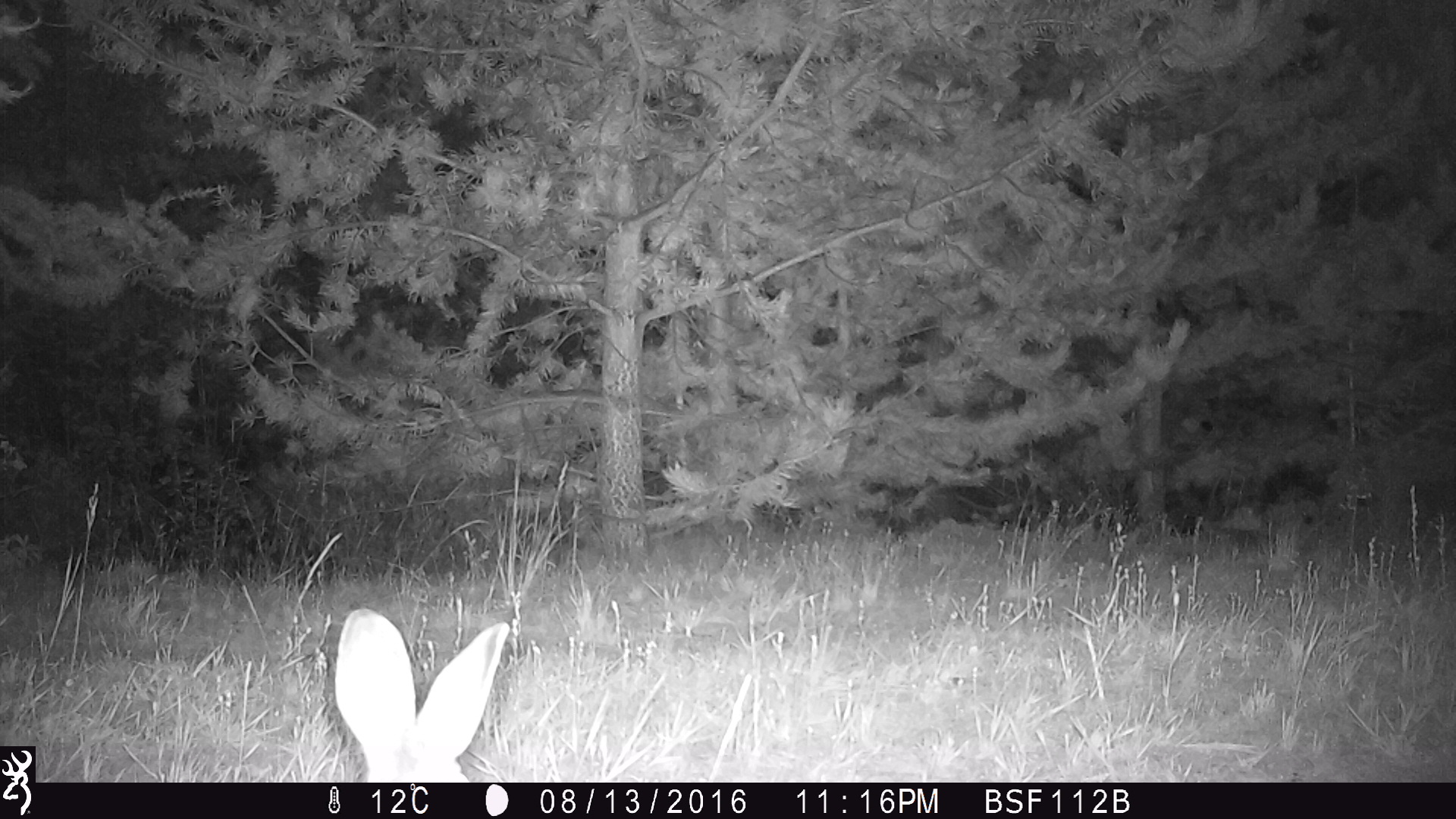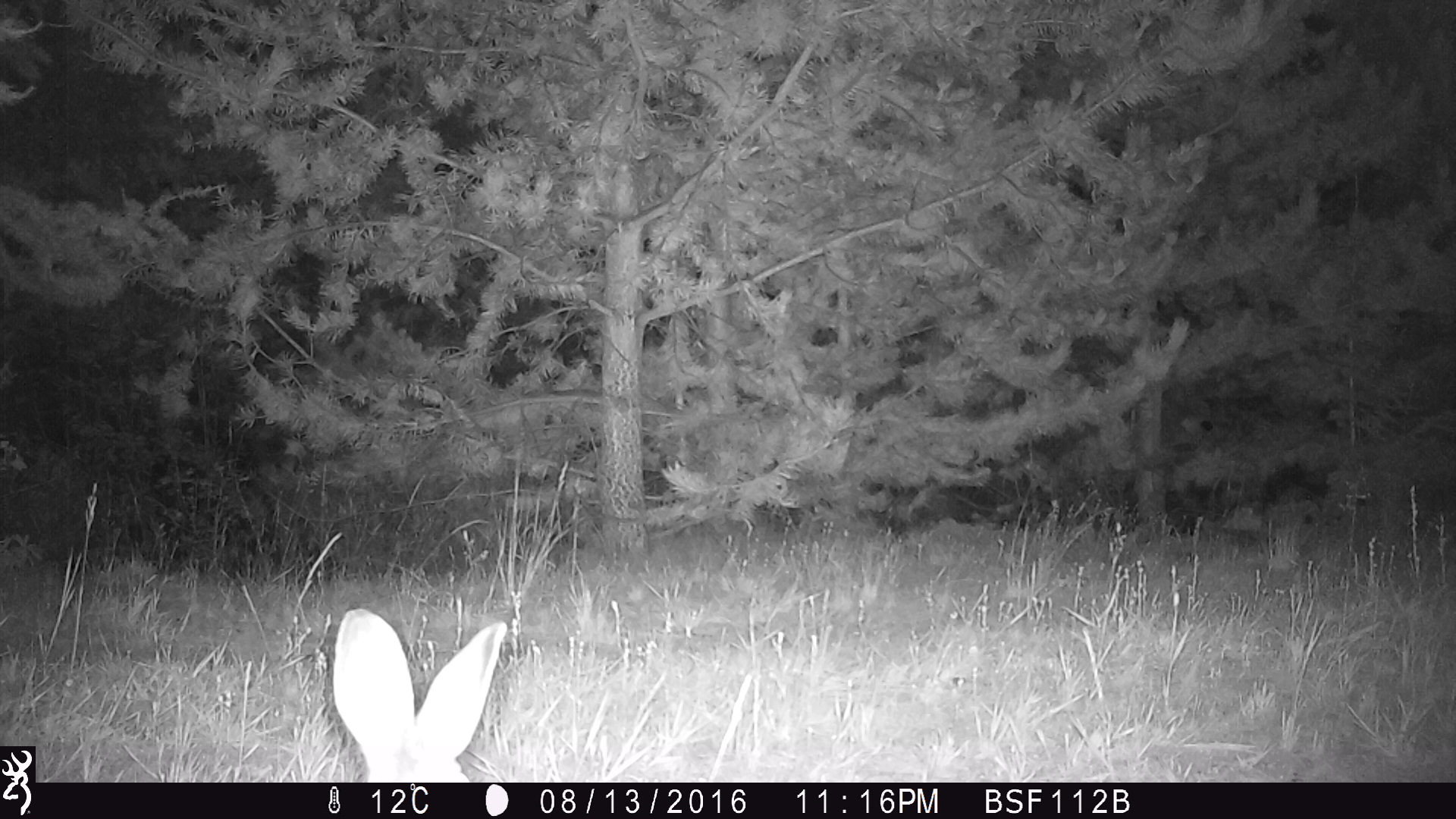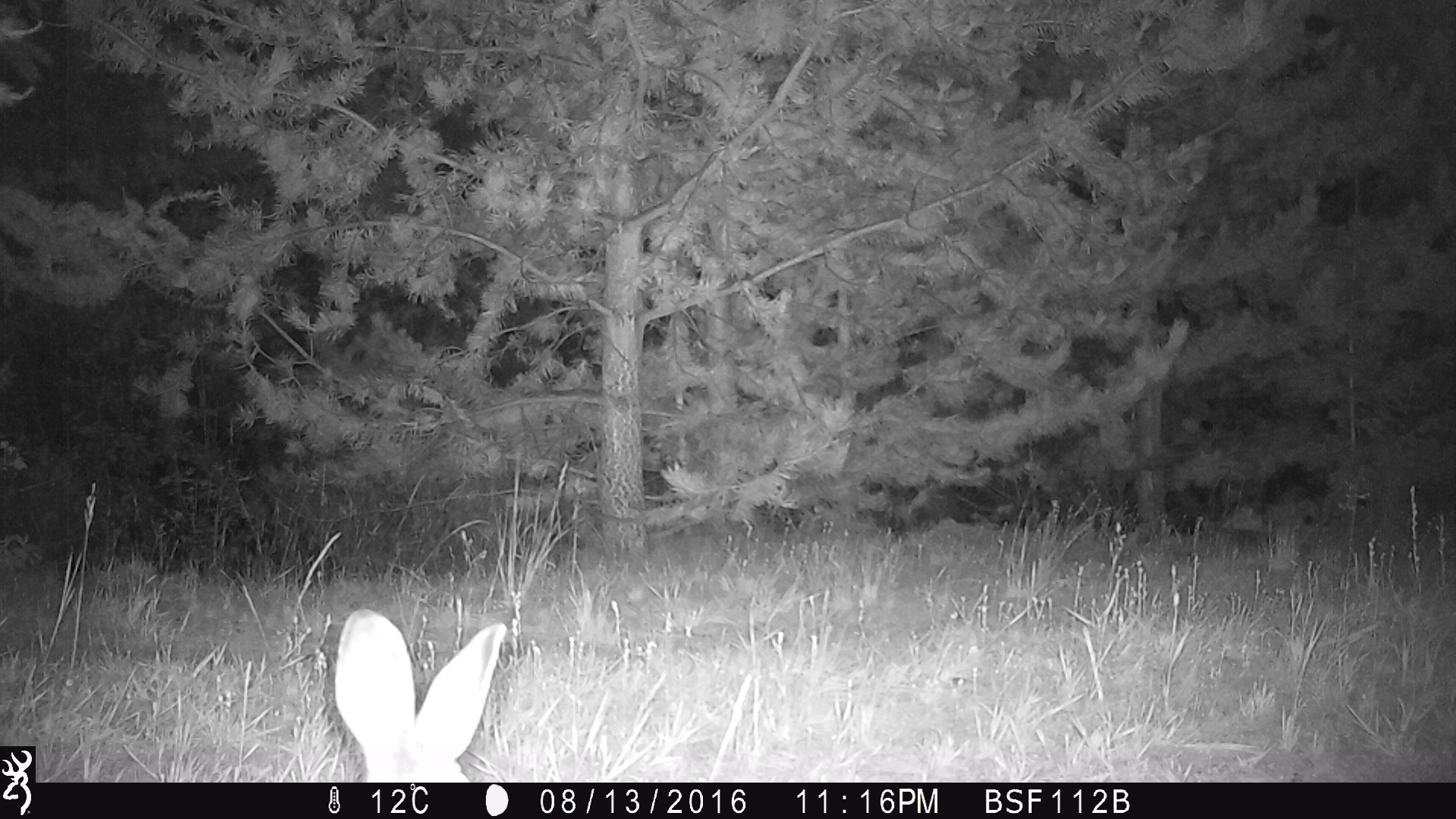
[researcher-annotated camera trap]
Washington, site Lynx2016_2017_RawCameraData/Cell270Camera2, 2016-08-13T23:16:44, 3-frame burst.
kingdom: Animalia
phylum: Chordata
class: Mammalia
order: Lagomorpha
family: Leporidae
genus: Lepus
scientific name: Lepus americanus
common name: snowshoe hare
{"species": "Lepus americanus (snowshoe hare)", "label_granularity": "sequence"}